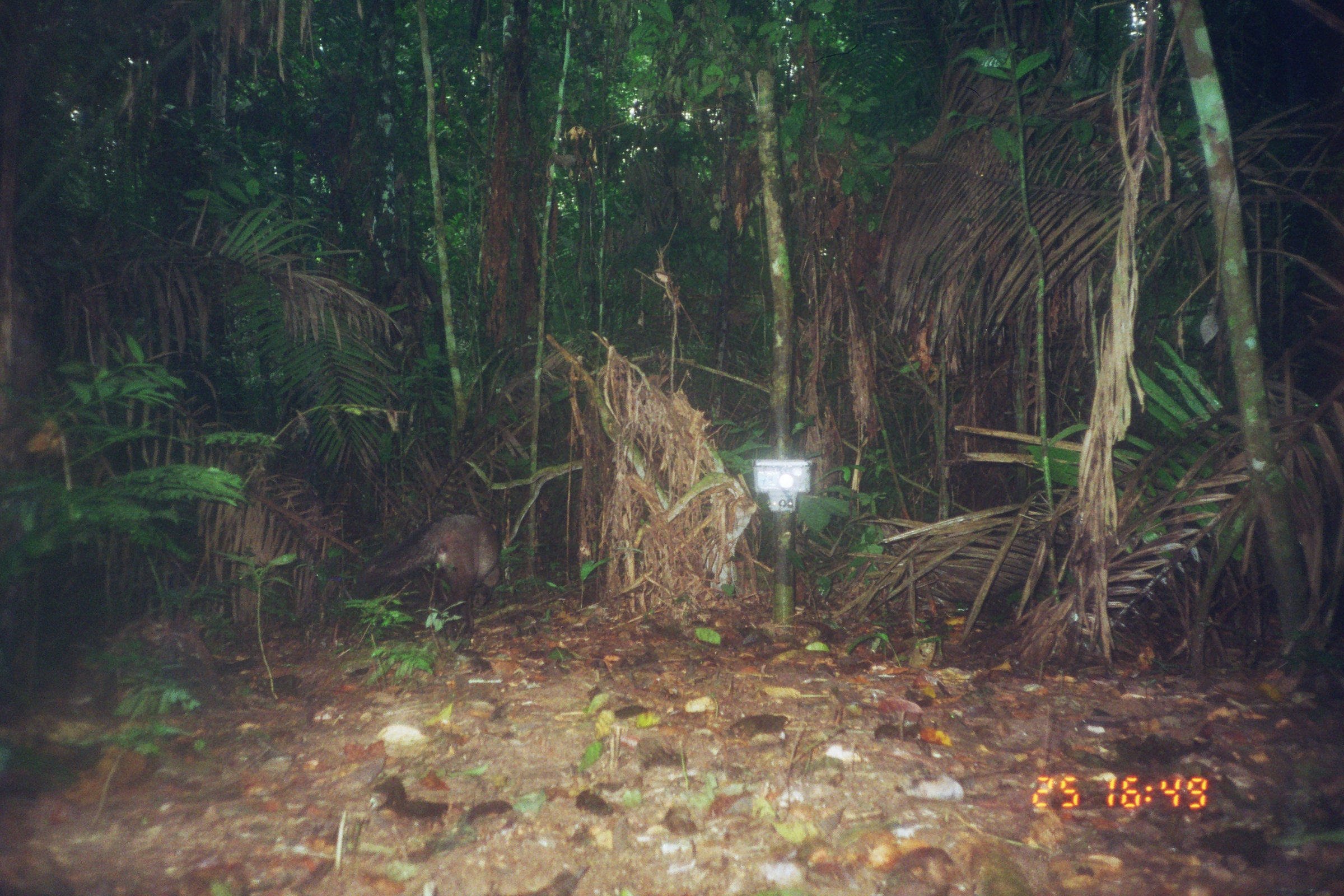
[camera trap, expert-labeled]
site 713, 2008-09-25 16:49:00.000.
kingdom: Animalia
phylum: Chordata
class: Mammalia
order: Carnivora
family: Canidae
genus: Atelocynus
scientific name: Atelocynus microtis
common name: short-eared dog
Atelocynus microtis (short-eared dog).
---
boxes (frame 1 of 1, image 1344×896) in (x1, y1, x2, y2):
atelocynus microtis: (354, 512, 501, 641)